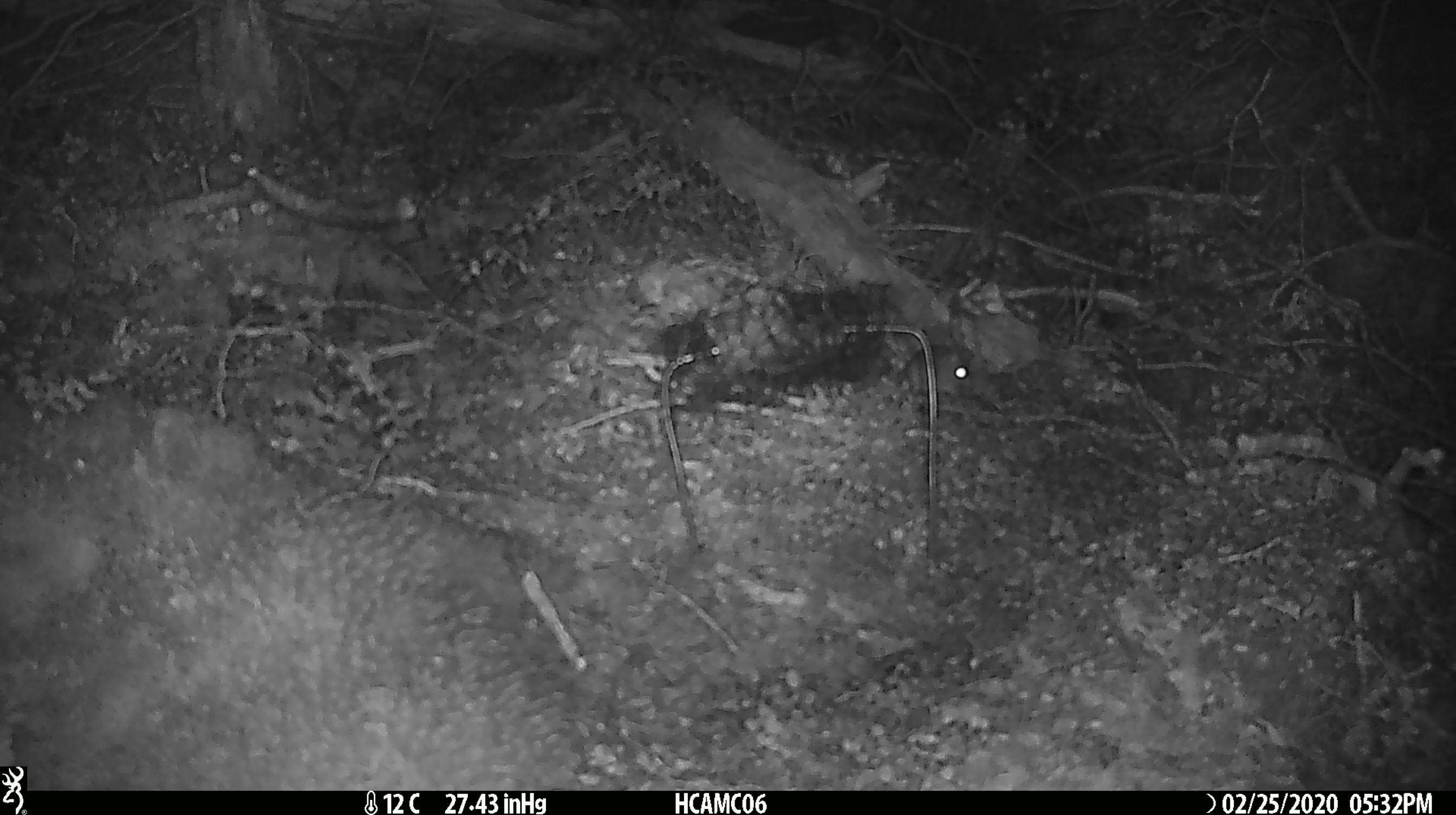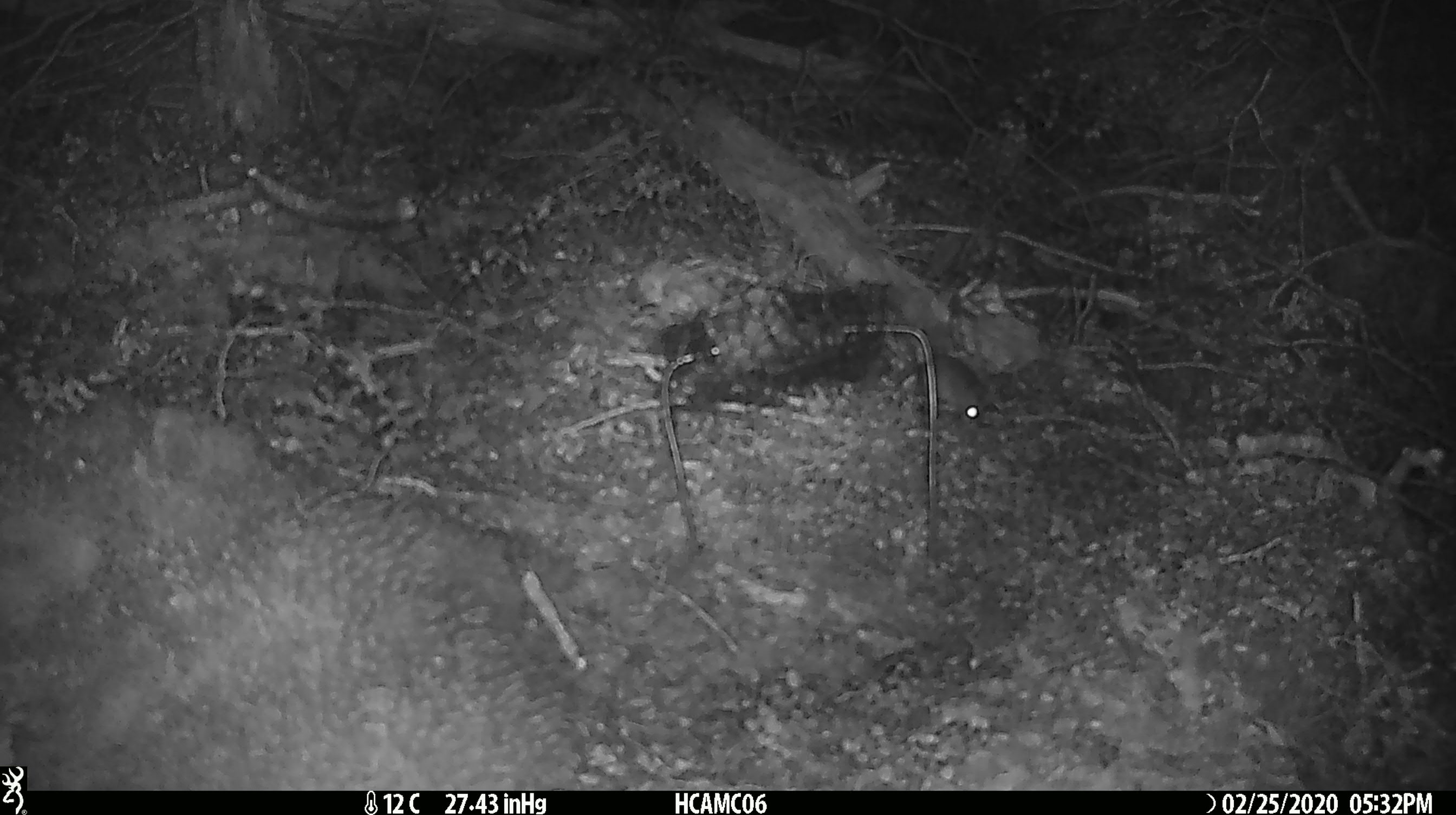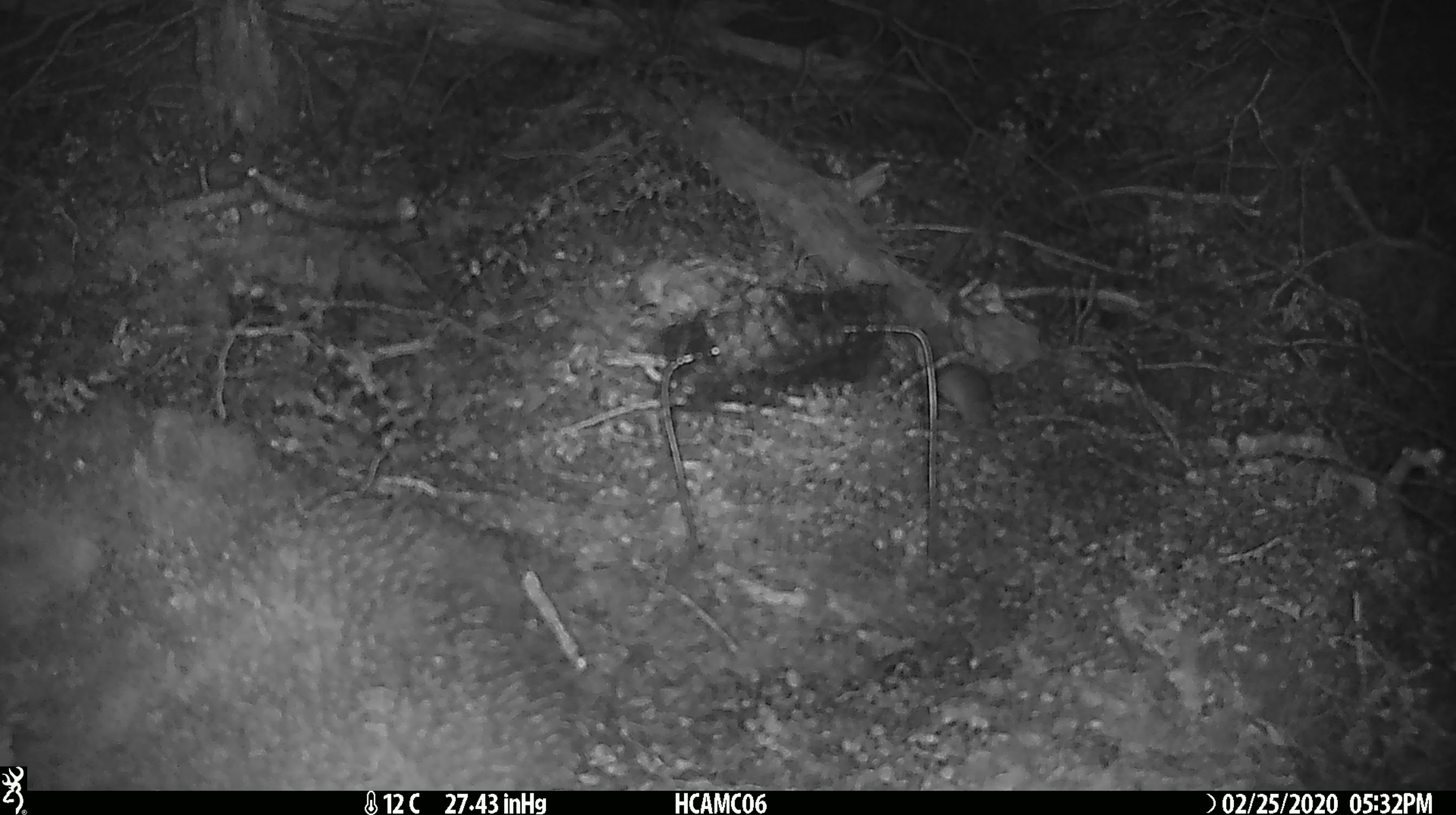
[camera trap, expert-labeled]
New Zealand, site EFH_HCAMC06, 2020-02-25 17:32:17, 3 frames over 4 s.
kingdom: Animalia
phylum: Chordata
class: Mammalia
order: Rodentia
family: Muridae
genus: Mus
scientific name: Mus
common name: mouse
Mouse (Mus).